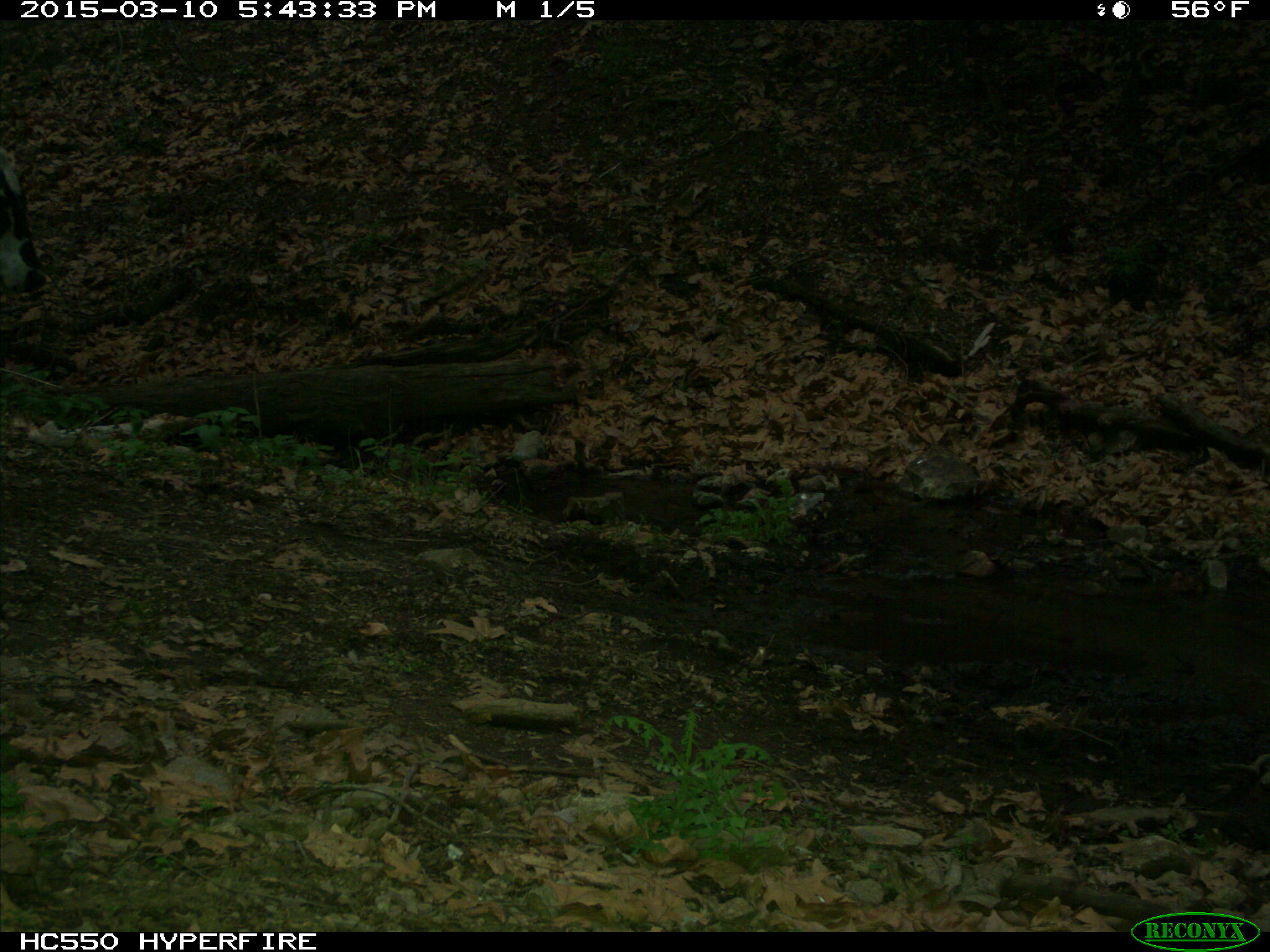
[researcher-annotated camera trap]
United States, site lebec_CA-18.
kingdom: Animalia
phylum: Chordata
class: Mammalia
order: Artiodactyla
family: Bovidae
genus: Bos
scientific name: Bos taurus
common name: domestic cow